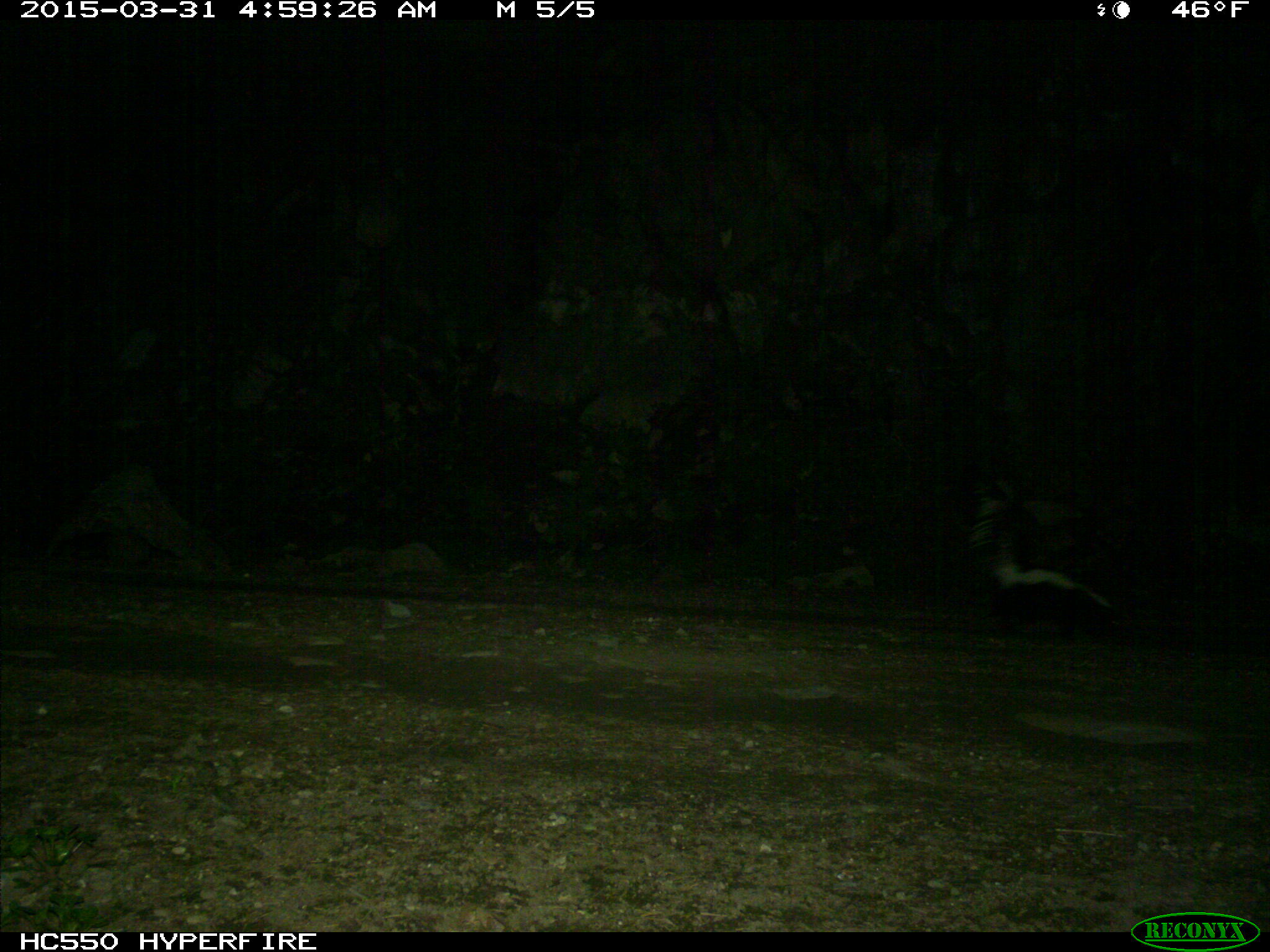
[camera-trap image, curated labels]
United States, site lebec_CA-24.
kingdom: Animalia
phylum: Chordata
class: Mammalia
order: Carnivora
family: Mephitidae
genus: Mephitis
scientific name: Mephitis mephitis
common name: striped skunk